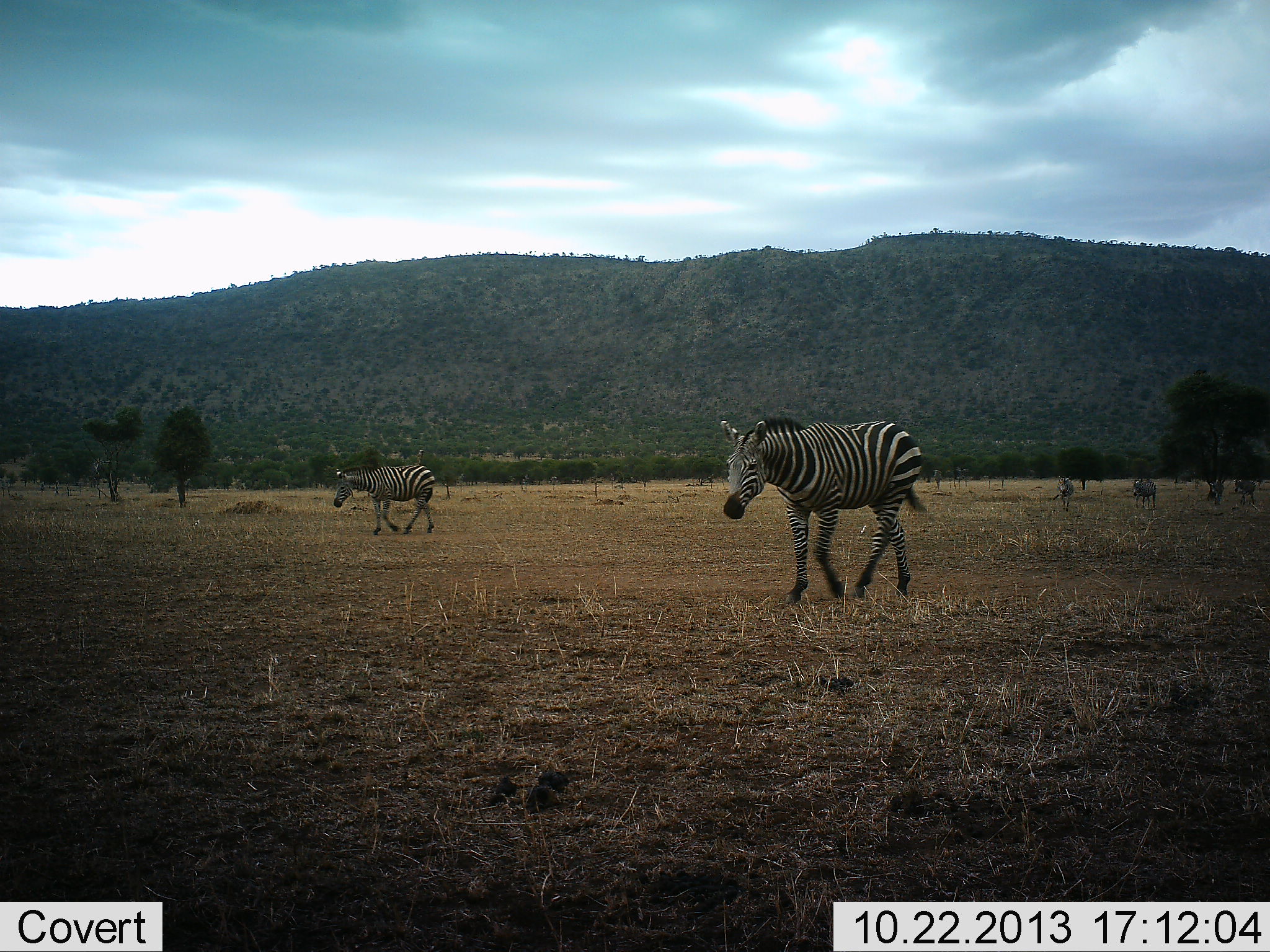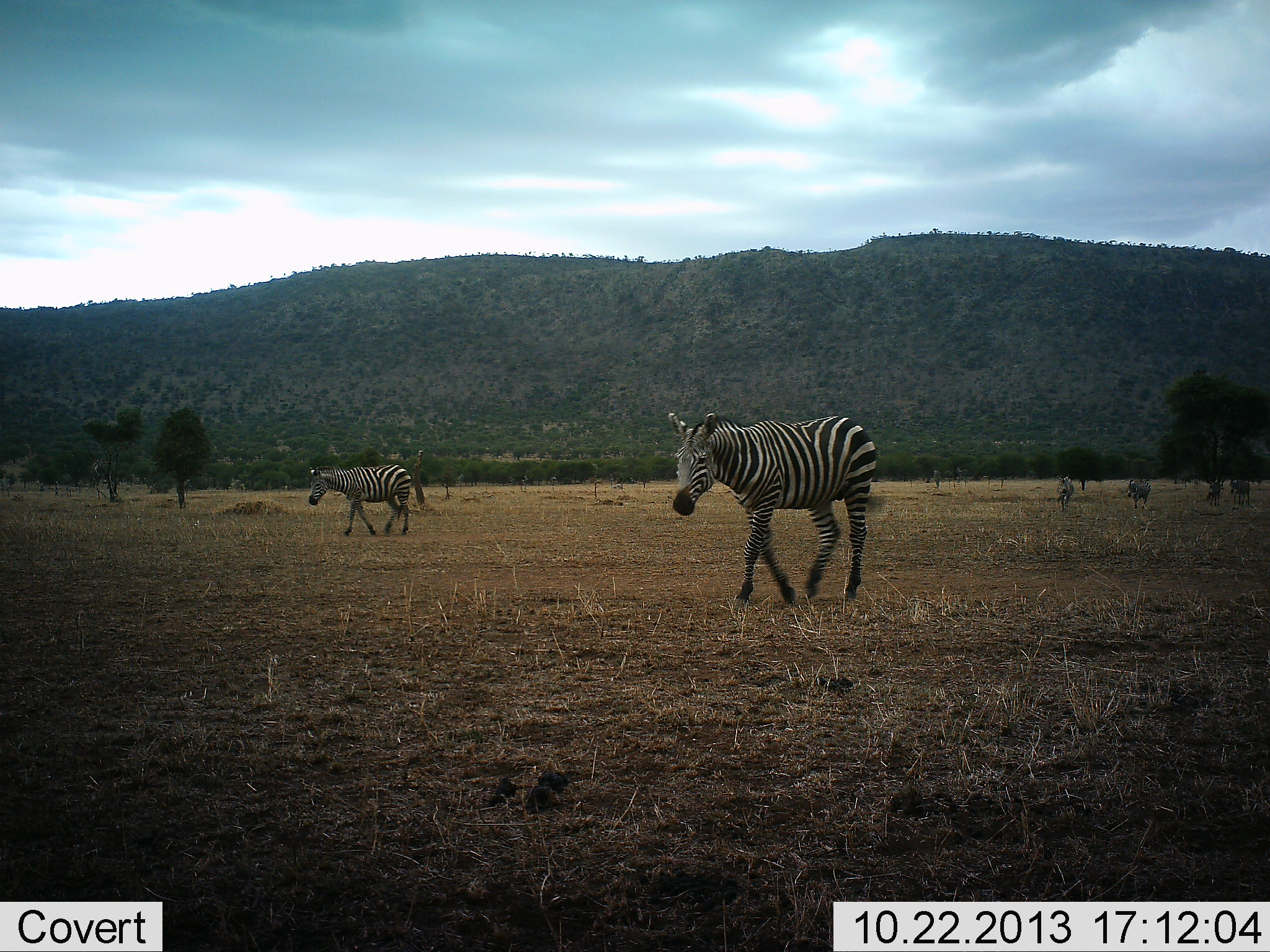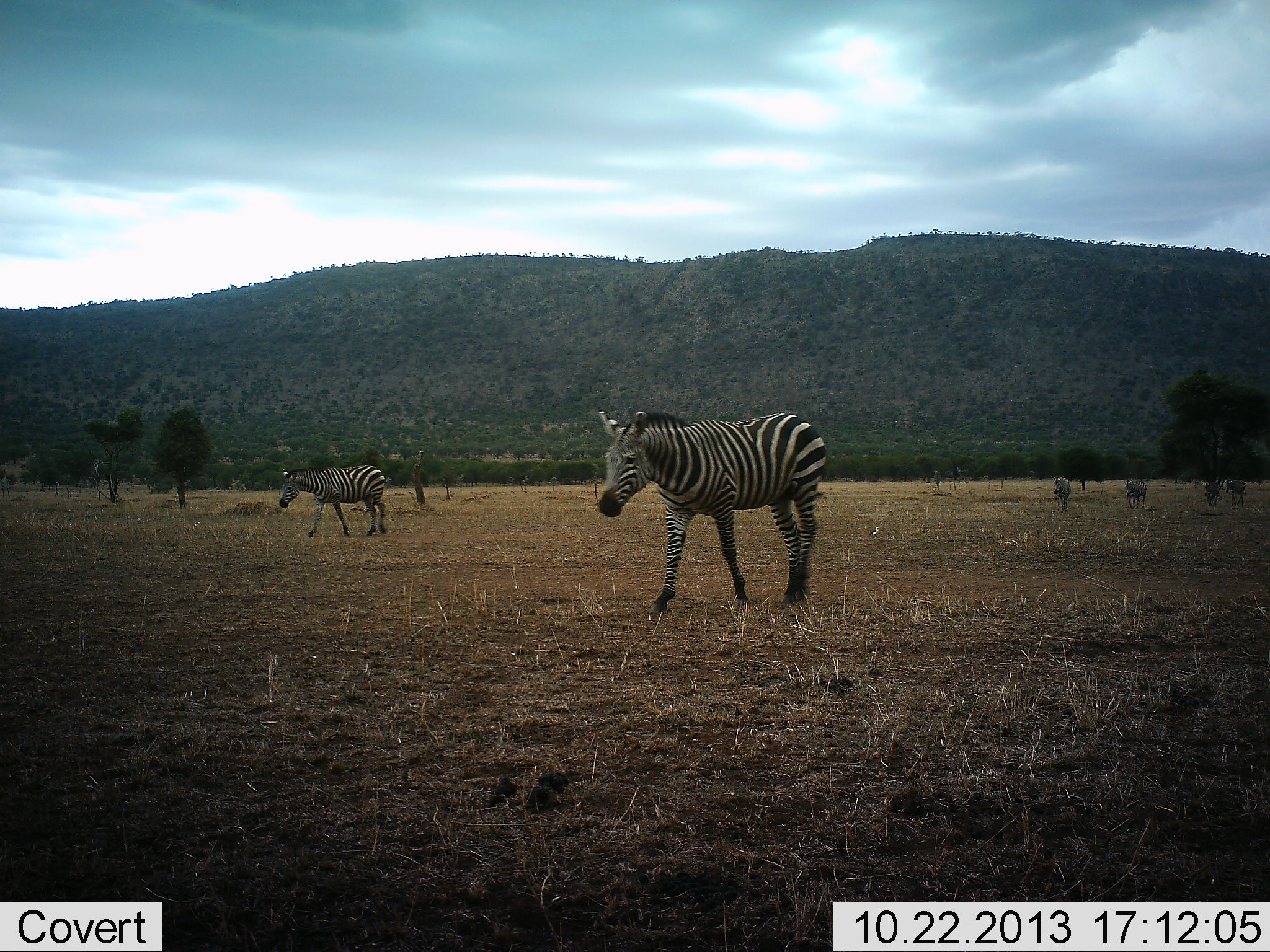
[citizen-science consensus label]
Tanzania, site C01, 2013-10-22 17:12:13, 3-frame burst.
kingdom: Animalia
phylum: Chordata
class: Mammalia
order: Perissodactyla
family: Equidae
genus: Equus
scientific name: Equus quagga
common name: plains zebra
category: zebra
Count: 6.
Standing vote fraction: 20%.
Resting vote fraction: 0%.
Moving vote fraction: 100%.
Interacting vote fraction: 0%.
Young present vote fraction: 0%.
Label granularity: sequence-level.